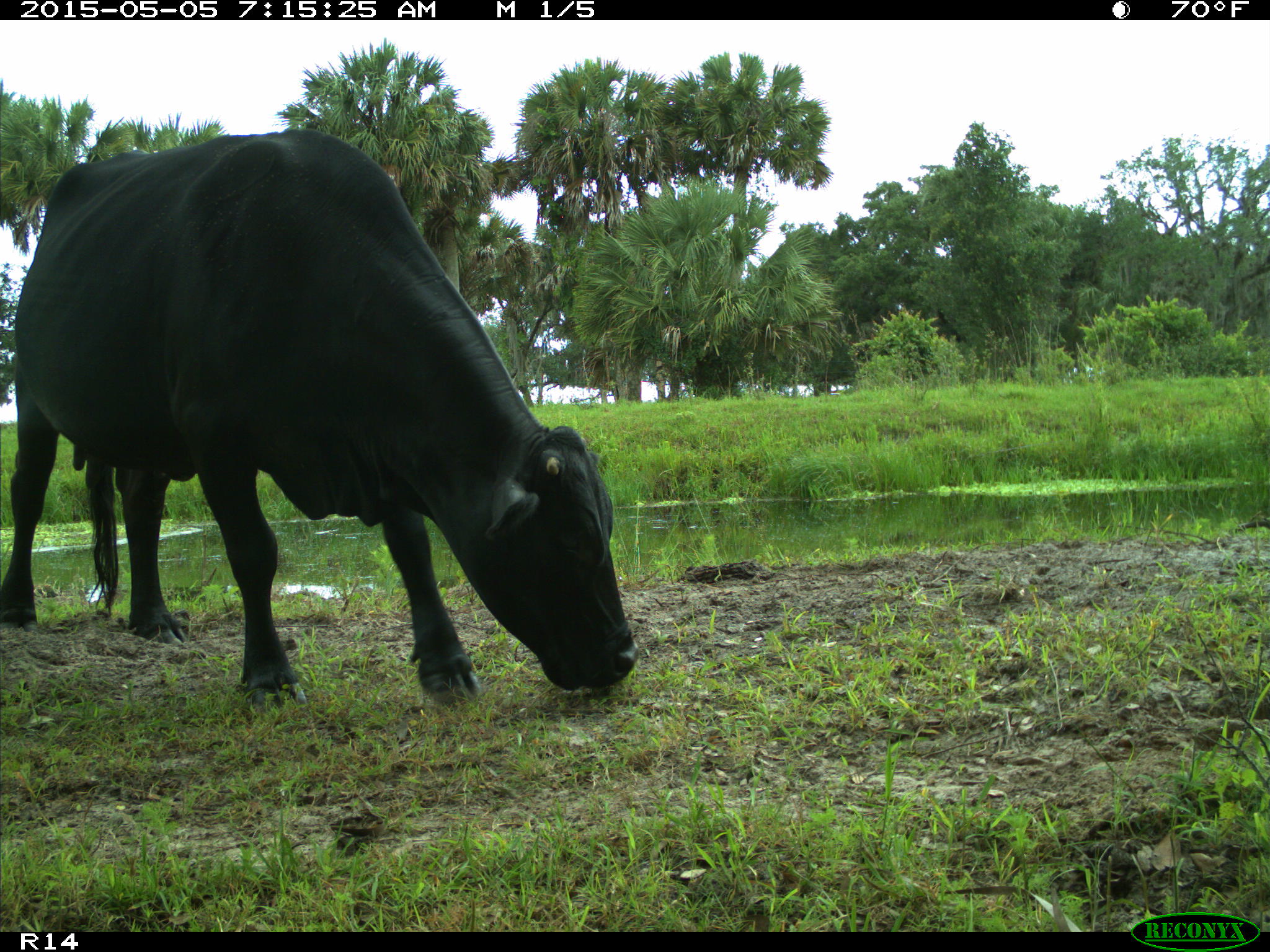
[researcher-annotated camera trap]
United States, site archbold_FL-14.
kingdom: Animalia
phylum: Chordata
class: Mammalia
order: Artiodactyla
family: Bovidae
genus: Bos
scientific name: Bos taurus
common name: domestic cow